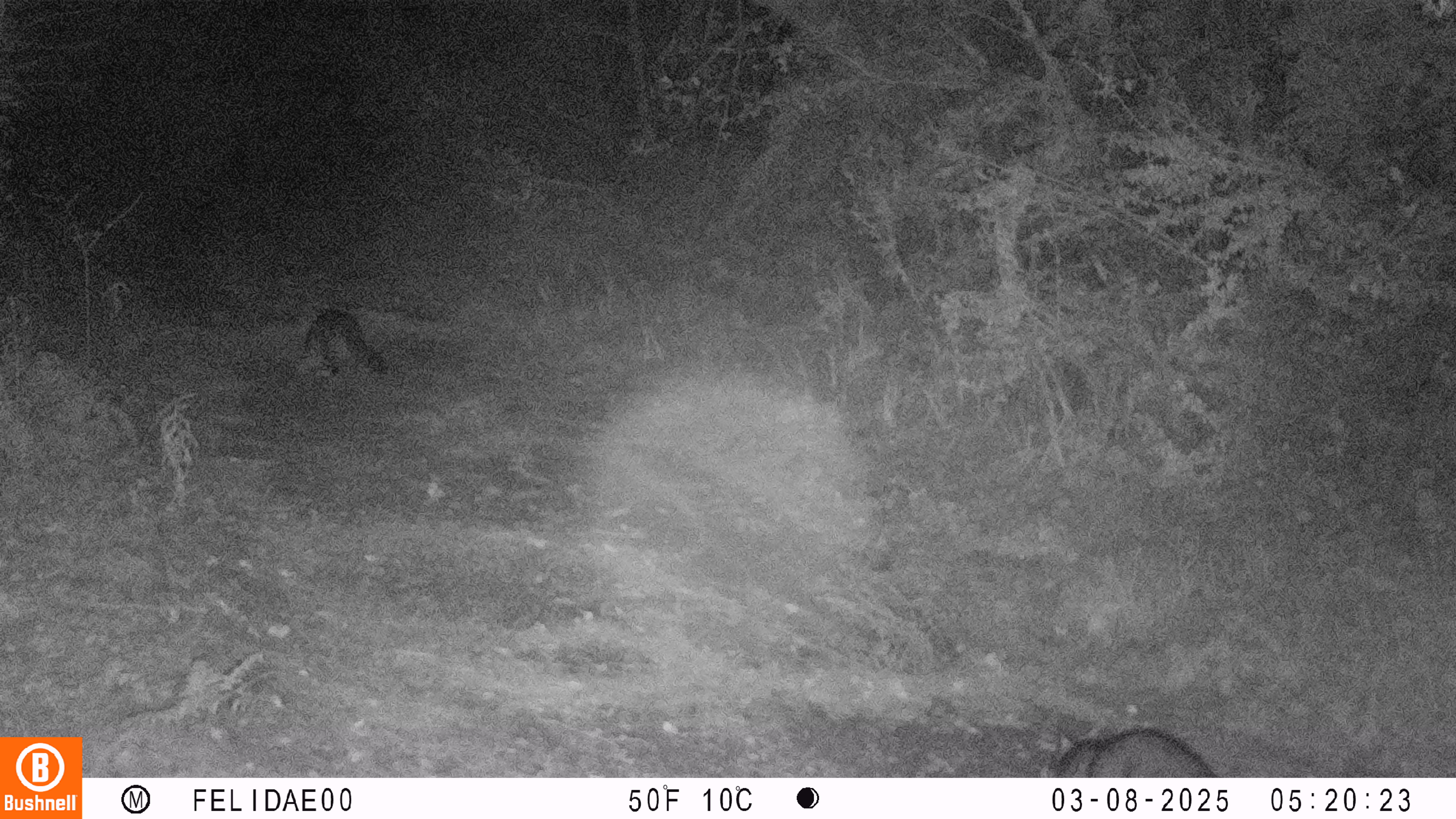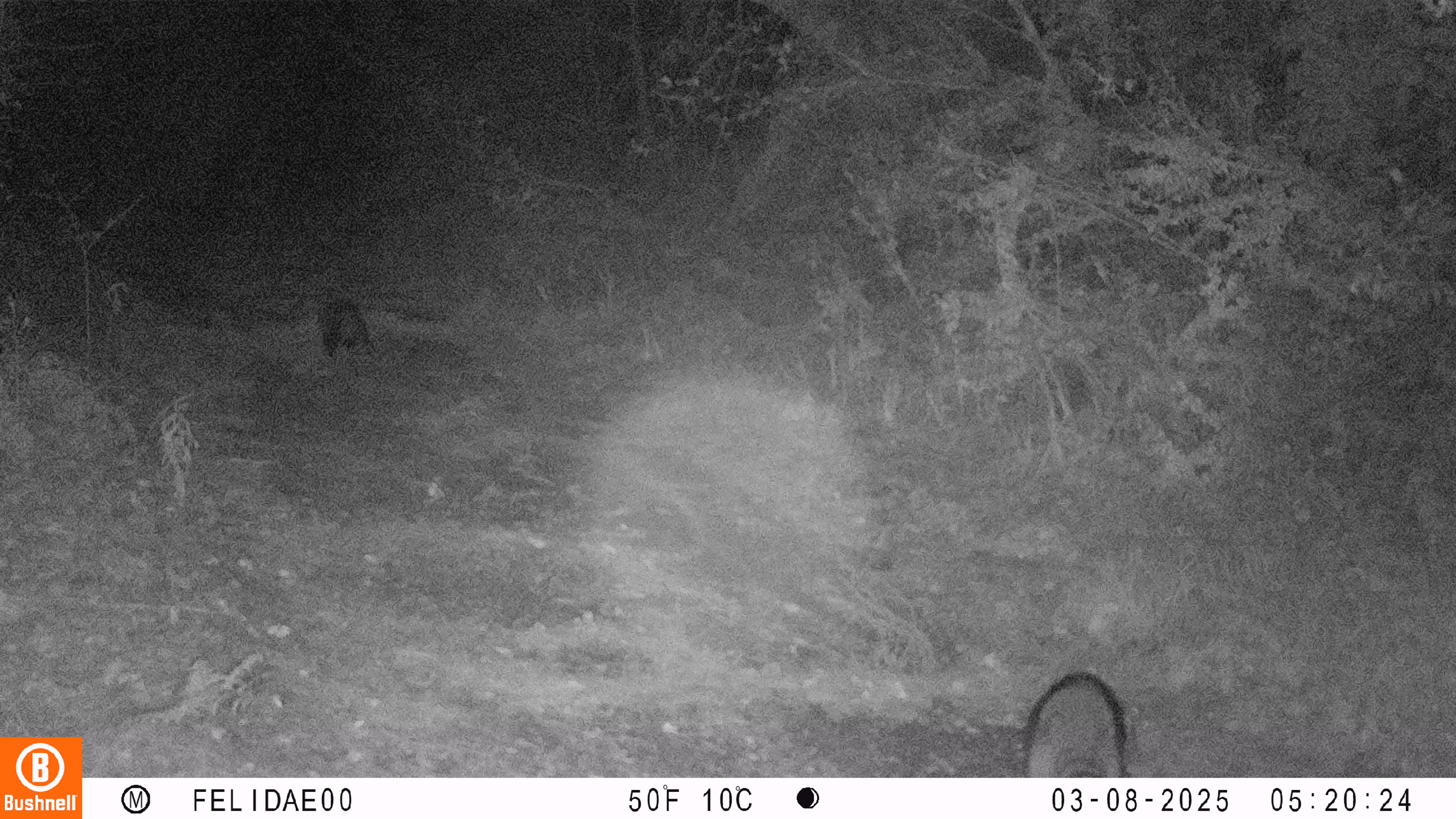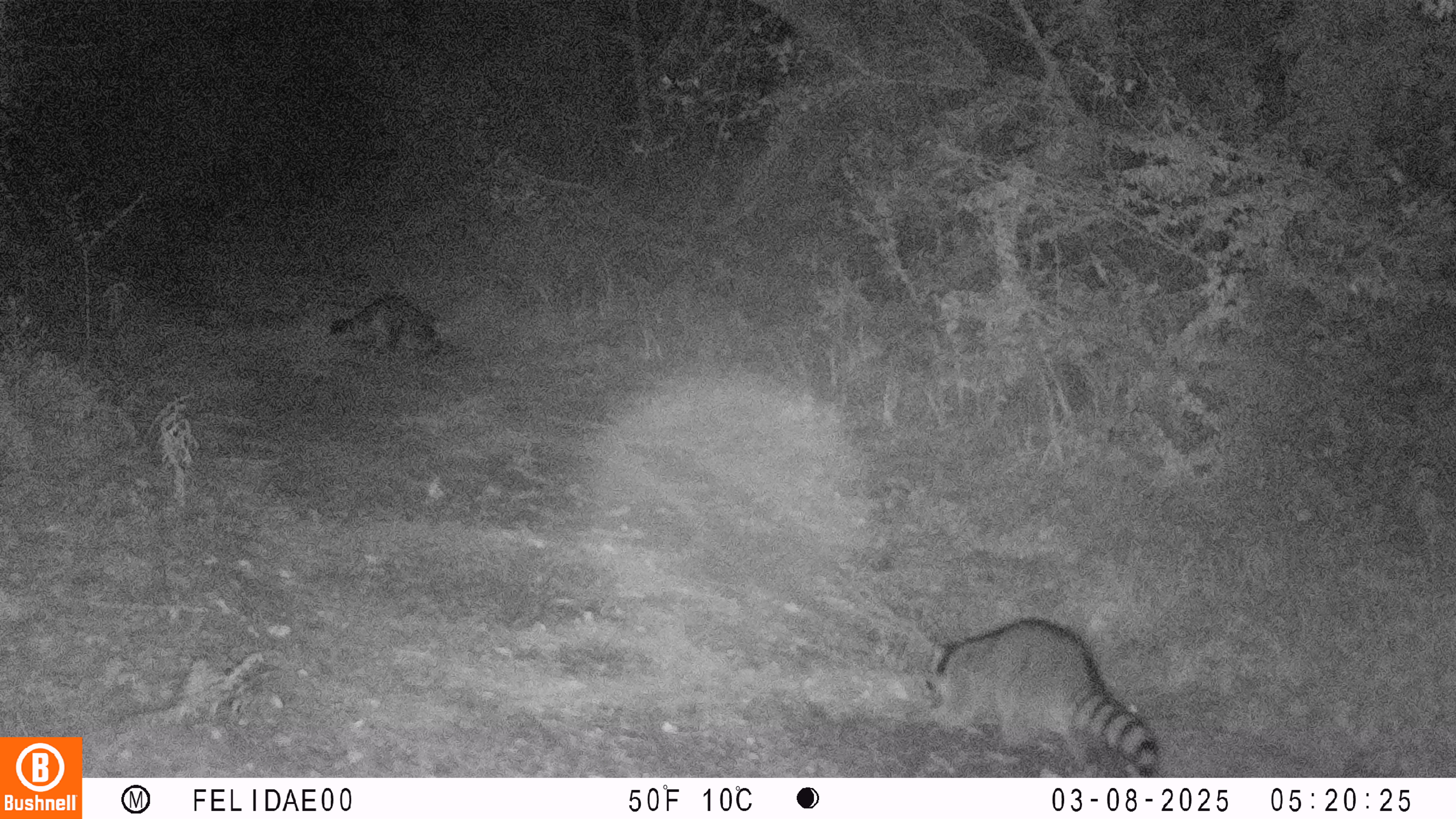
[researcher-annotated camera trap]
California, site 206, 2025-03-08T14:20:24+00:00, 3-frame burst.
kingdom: Animalia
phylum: Chordata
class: Mammalia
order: Carnivora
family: Procyonidae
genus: Procyon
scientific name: Procyon lotor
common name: raccoon